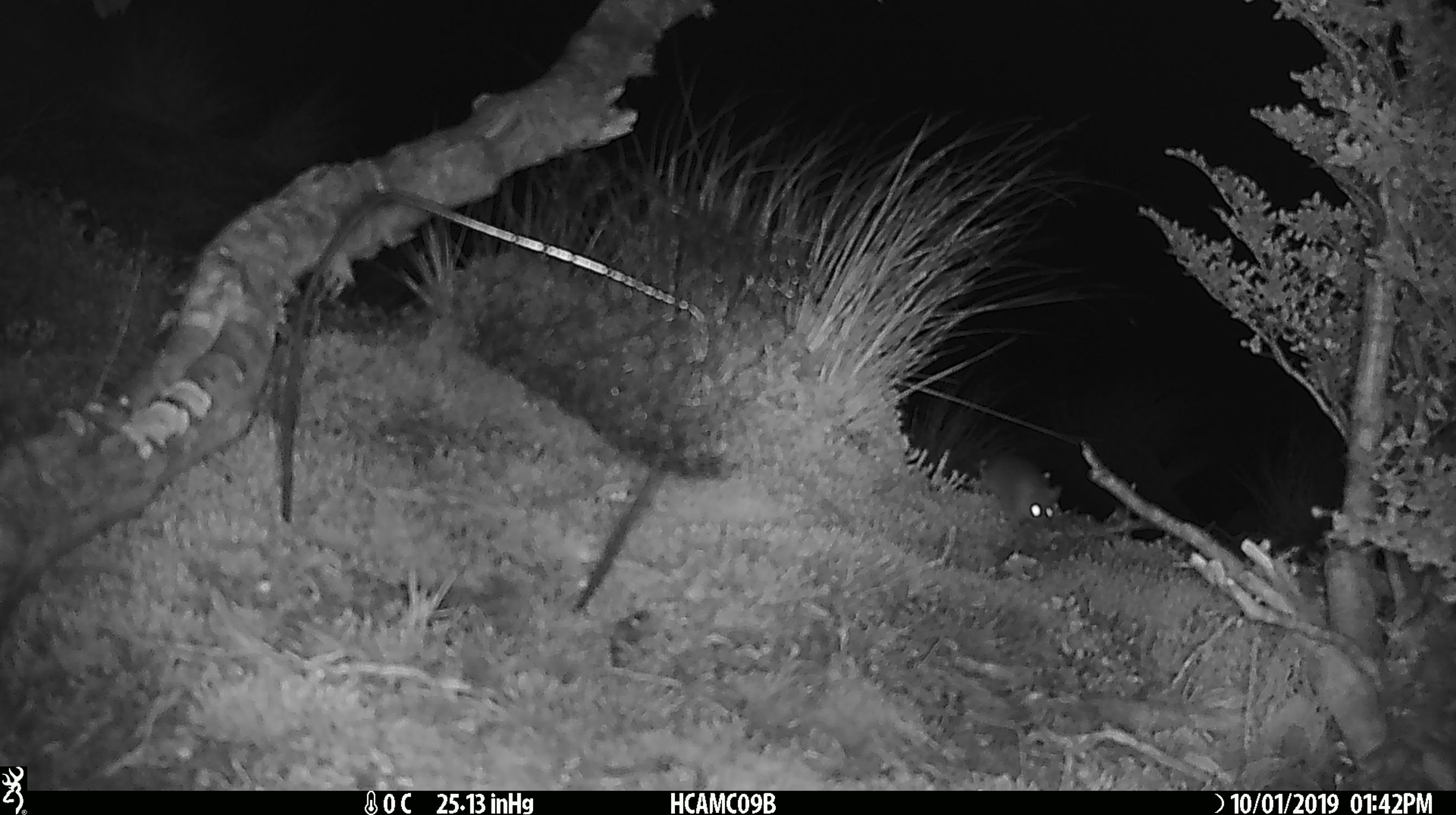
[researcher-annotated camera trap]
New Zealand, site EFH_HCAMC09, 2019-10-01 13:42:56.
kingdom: Animalia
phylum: Chordata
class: Mammalia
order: Rodentia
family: Muridae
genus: Mus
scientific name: Mus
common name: mouse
Mouse (Mus).